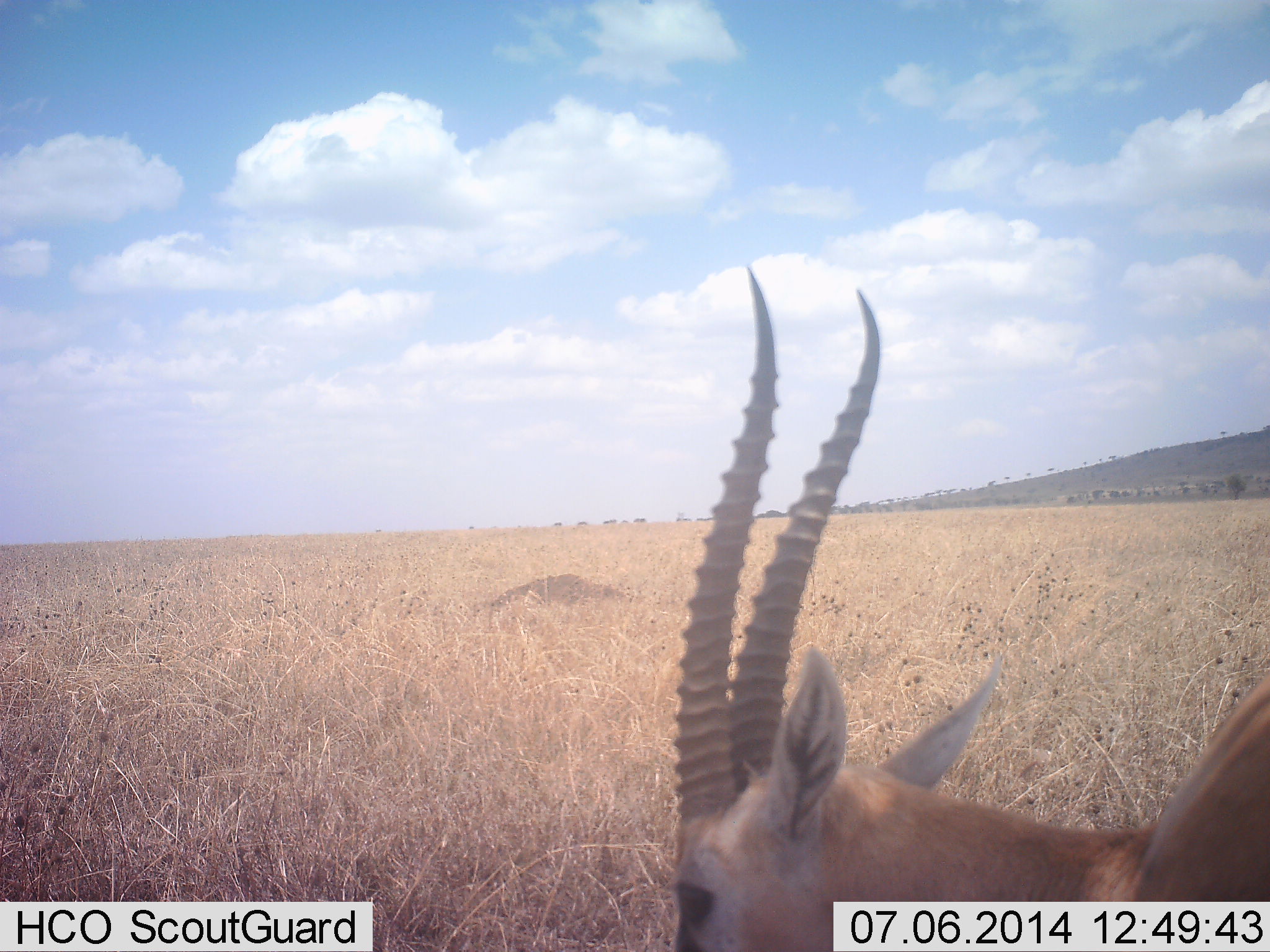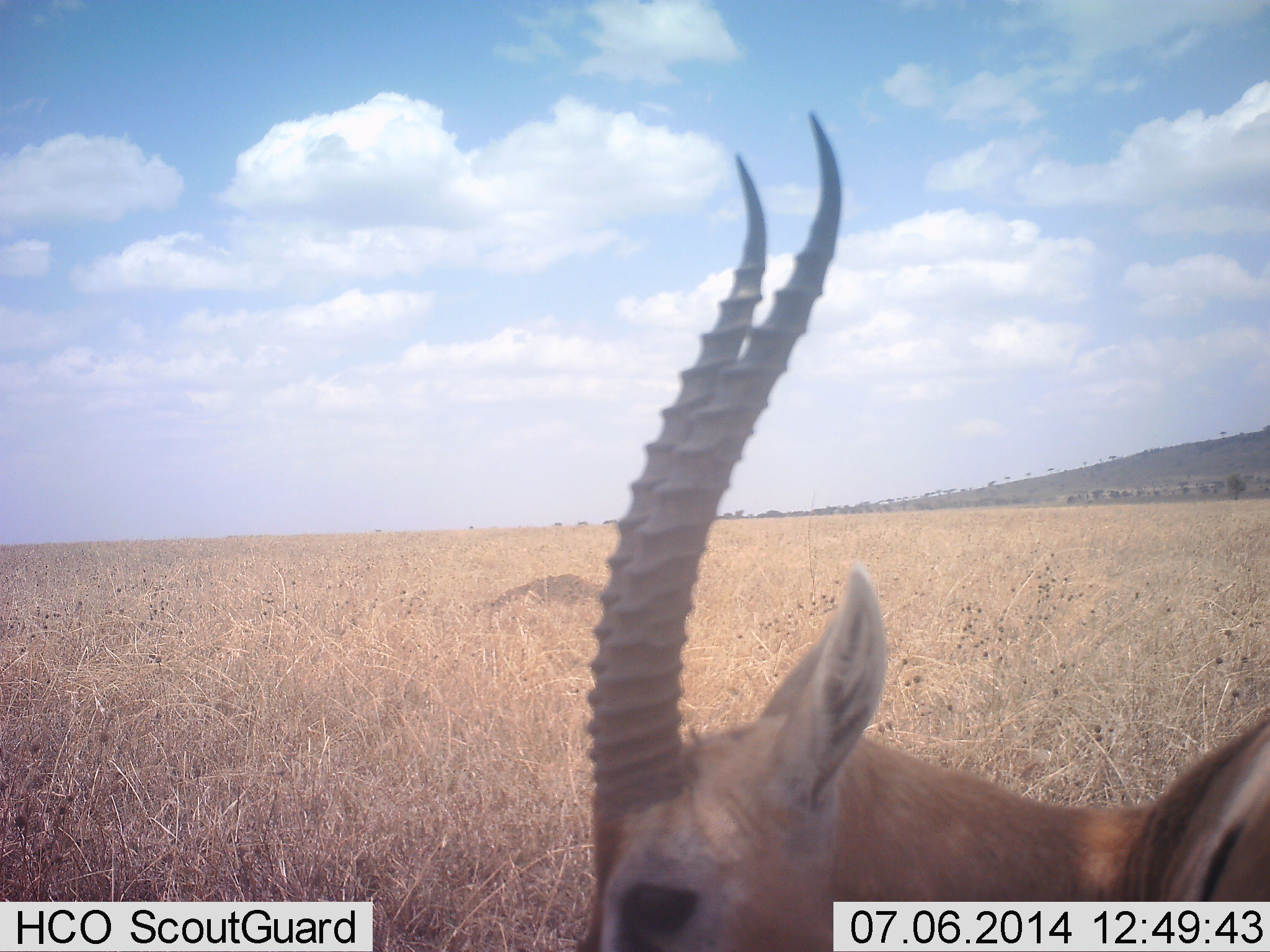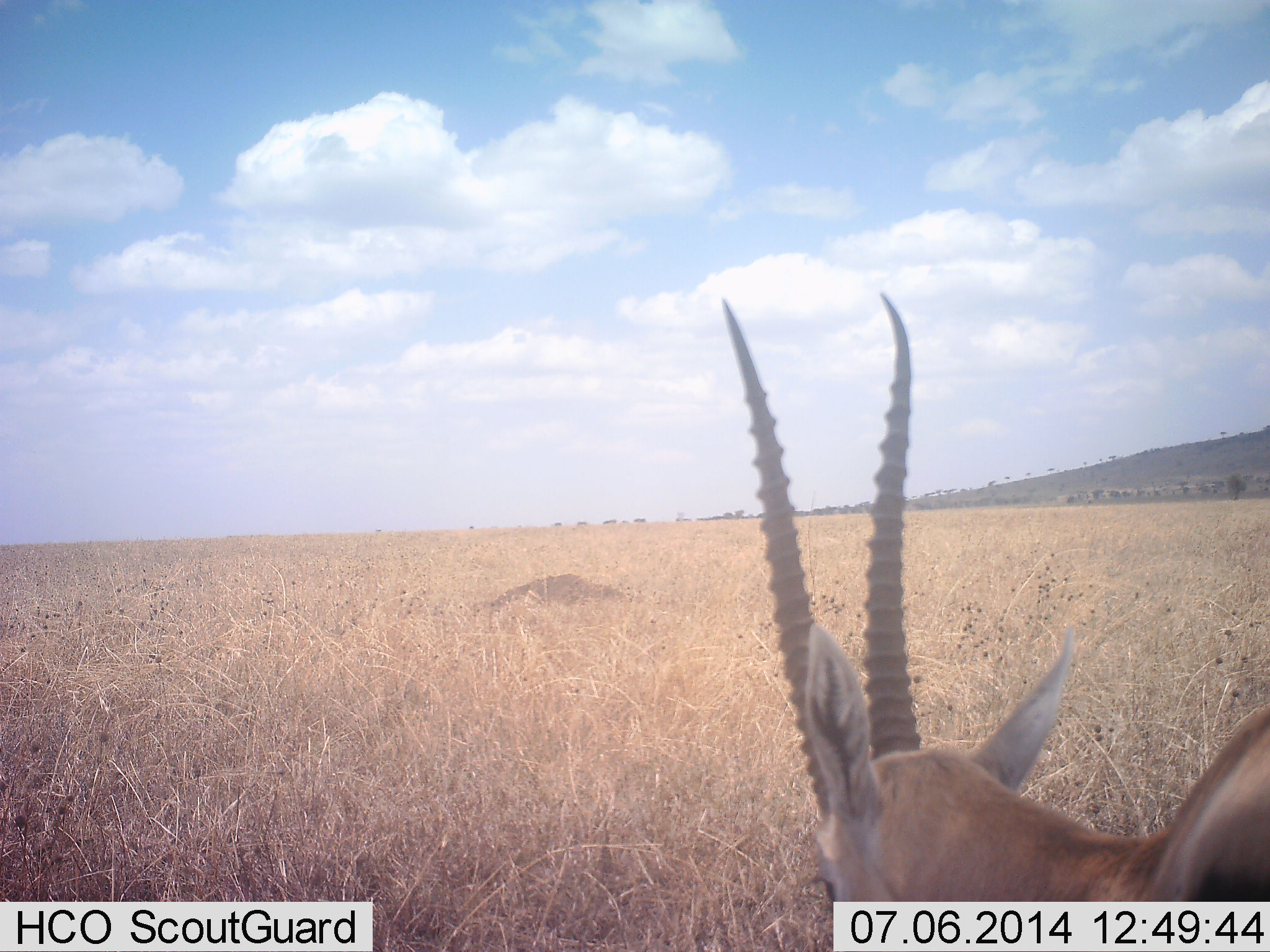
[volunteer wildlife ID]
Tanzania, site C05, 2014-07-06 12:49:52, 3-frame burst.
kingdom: Animalia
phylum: Chordata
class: Mammalia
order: Artiodactyla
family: Bovidae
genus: Eudorcas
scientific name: Eudorcas thomsonii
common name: thomson's gazelle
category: gazellethomsons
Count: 1.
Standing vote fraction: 100%.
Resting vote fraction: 0%.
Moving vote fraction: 0%.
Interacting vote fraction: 0%.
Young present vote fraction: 0%.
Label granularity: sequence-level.